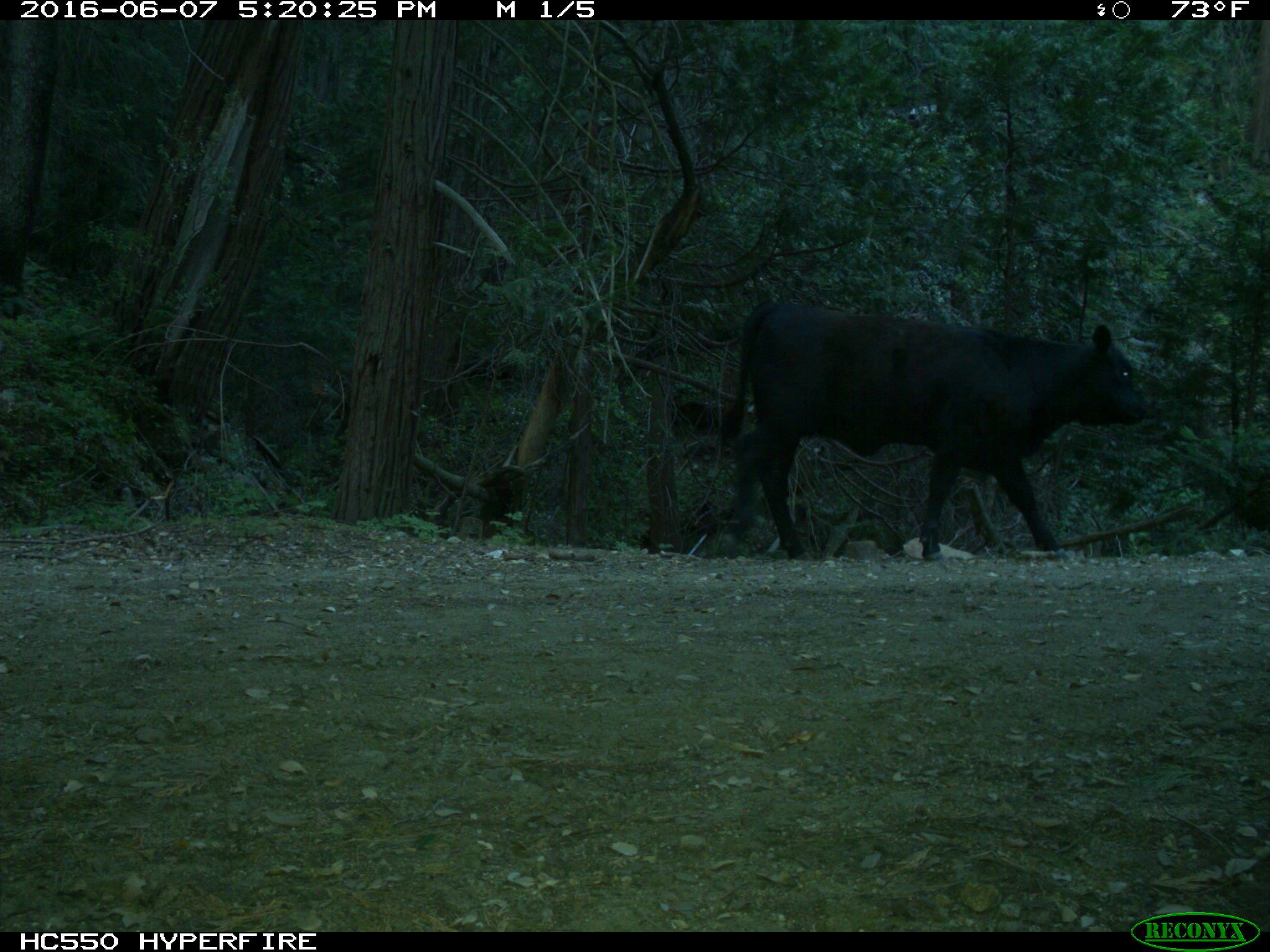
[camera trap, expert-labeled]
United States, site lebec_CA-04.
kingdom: Animalia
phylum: Chordata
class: Mammalia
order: Artiodactyla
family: Bovidae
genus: Bos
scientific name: Bos taurus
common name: domestic cow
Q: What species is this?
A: Bos taurus (domestic cow).